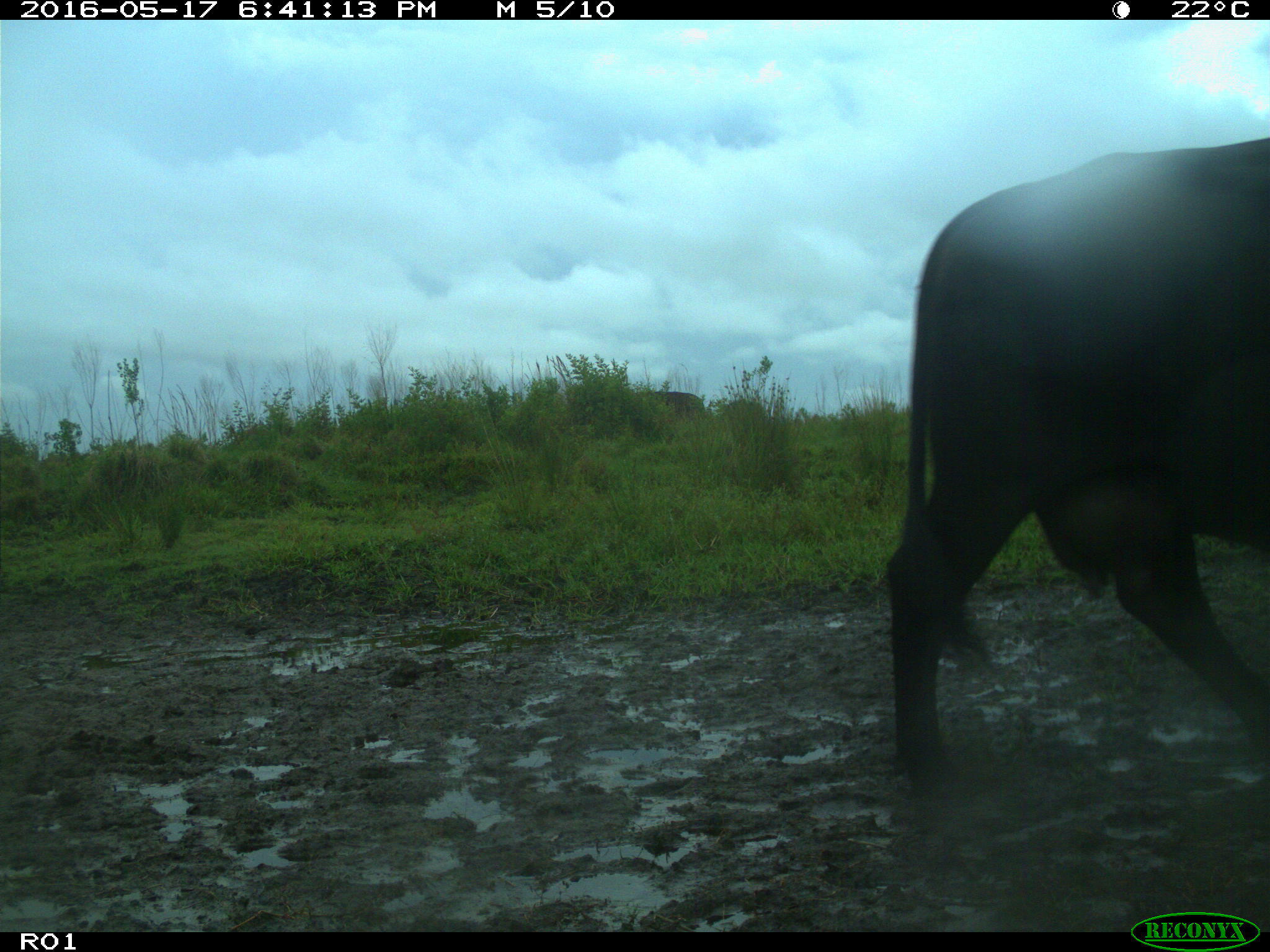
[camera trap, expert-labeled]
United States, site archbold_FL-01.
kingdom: Animalia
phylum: Chordata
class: Mammalia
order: Artiodactyla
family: Bovidae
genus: Bos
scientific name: Bos taurus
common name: domestic cow